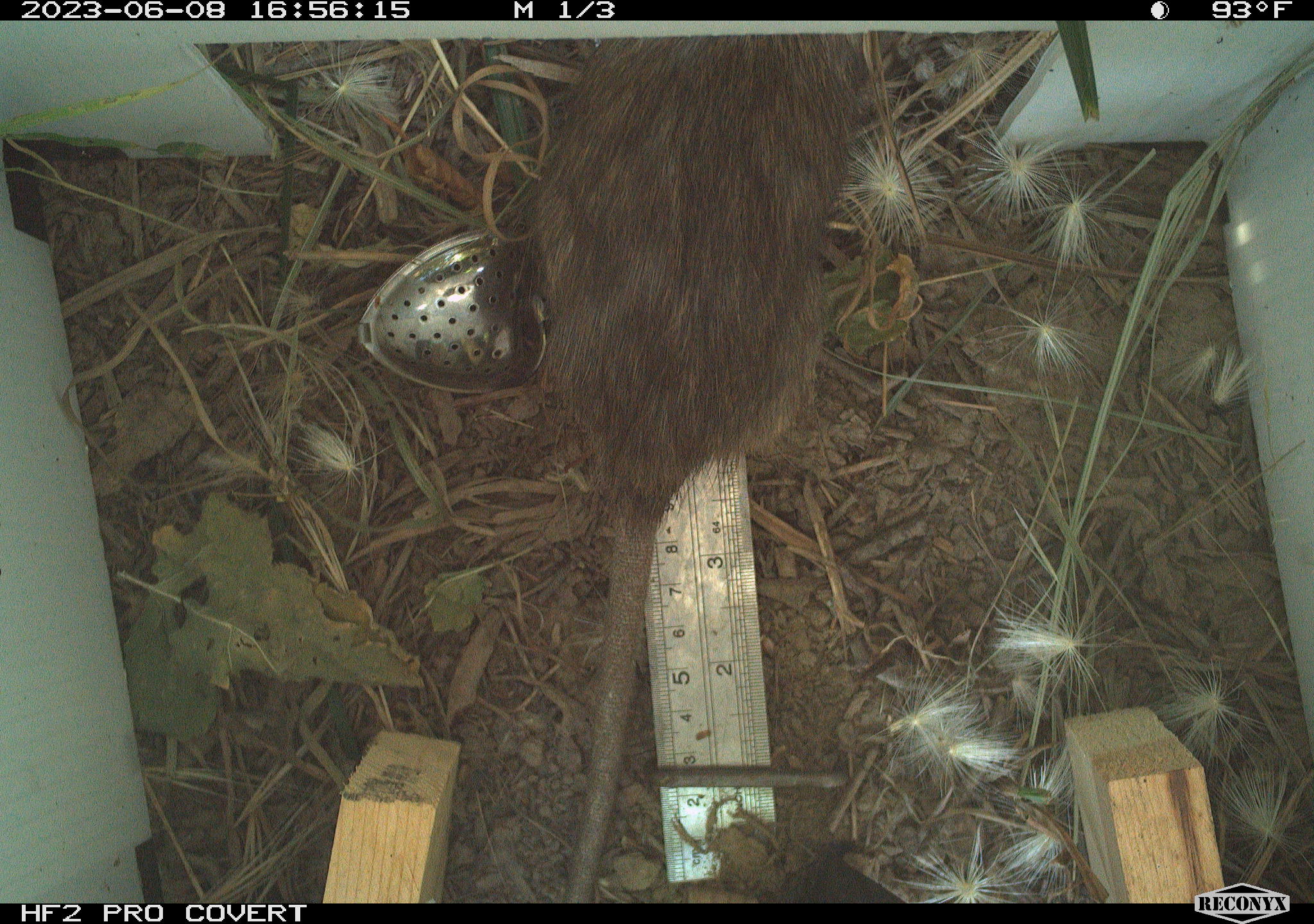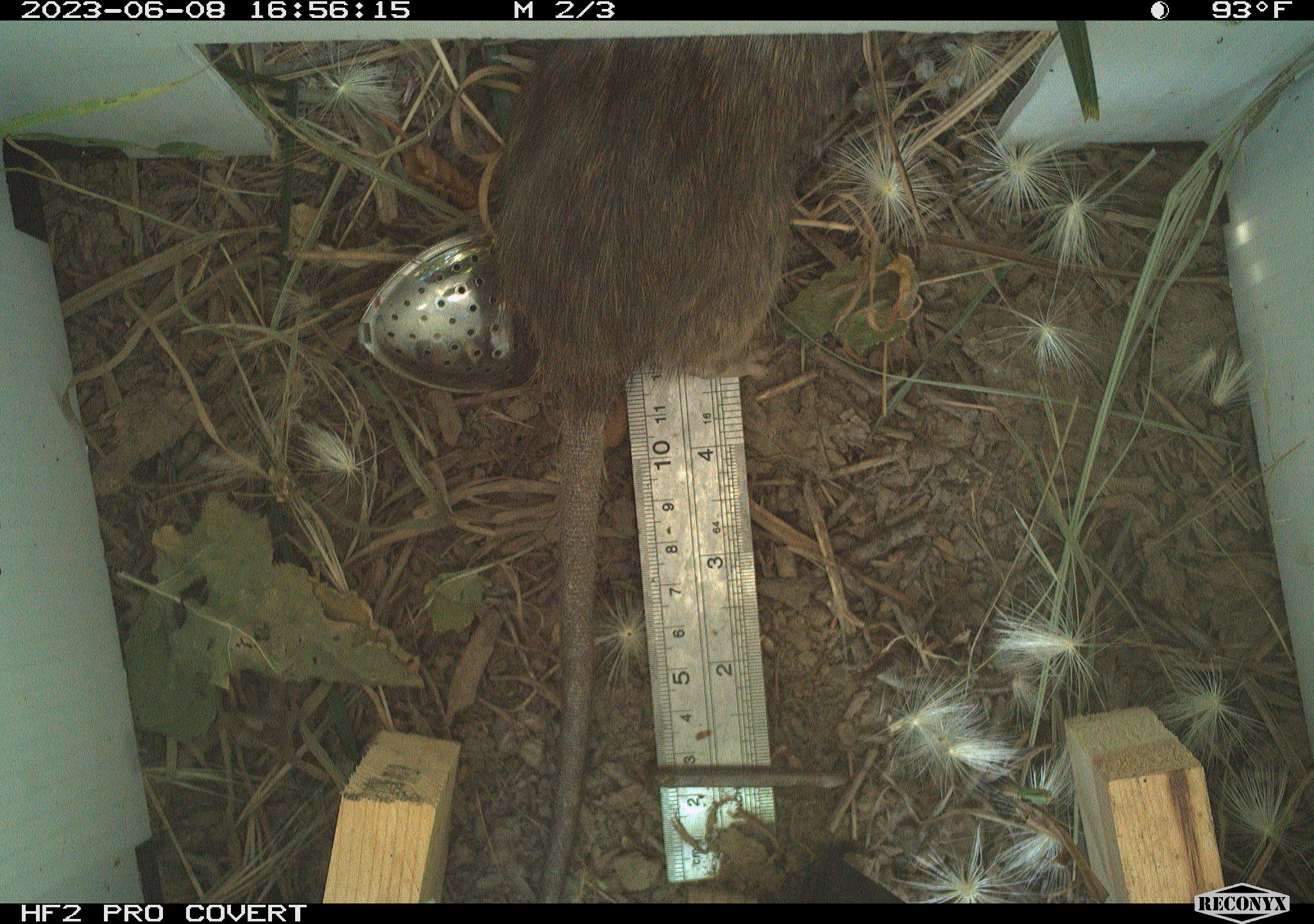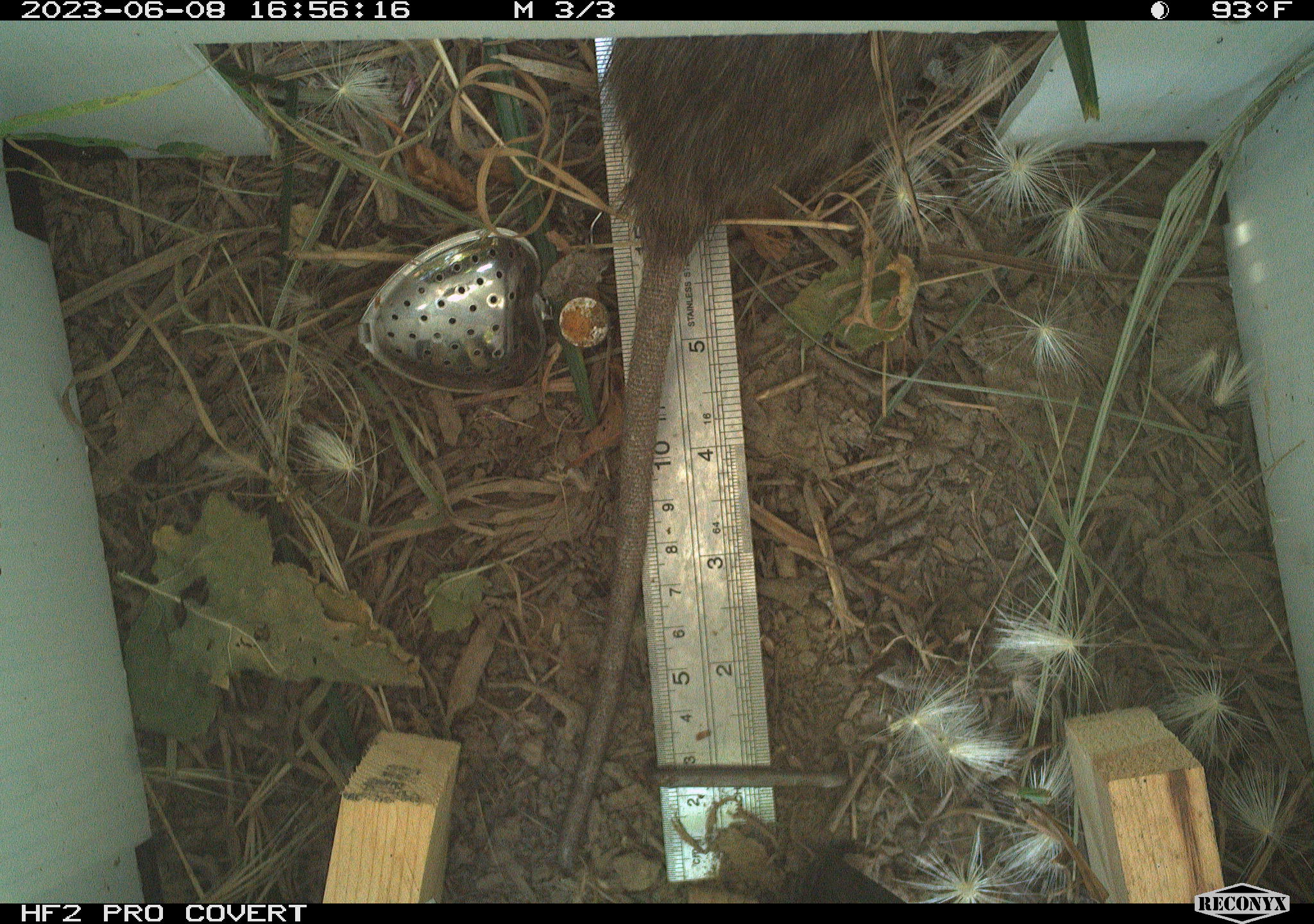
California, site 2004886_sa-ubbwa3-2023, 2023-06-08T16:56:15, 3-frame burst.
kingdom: Animalia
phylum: Chordata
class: Mammalia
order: Rodentia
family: Muridae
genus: Rattus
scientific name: Rattus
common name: rat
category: rattus species